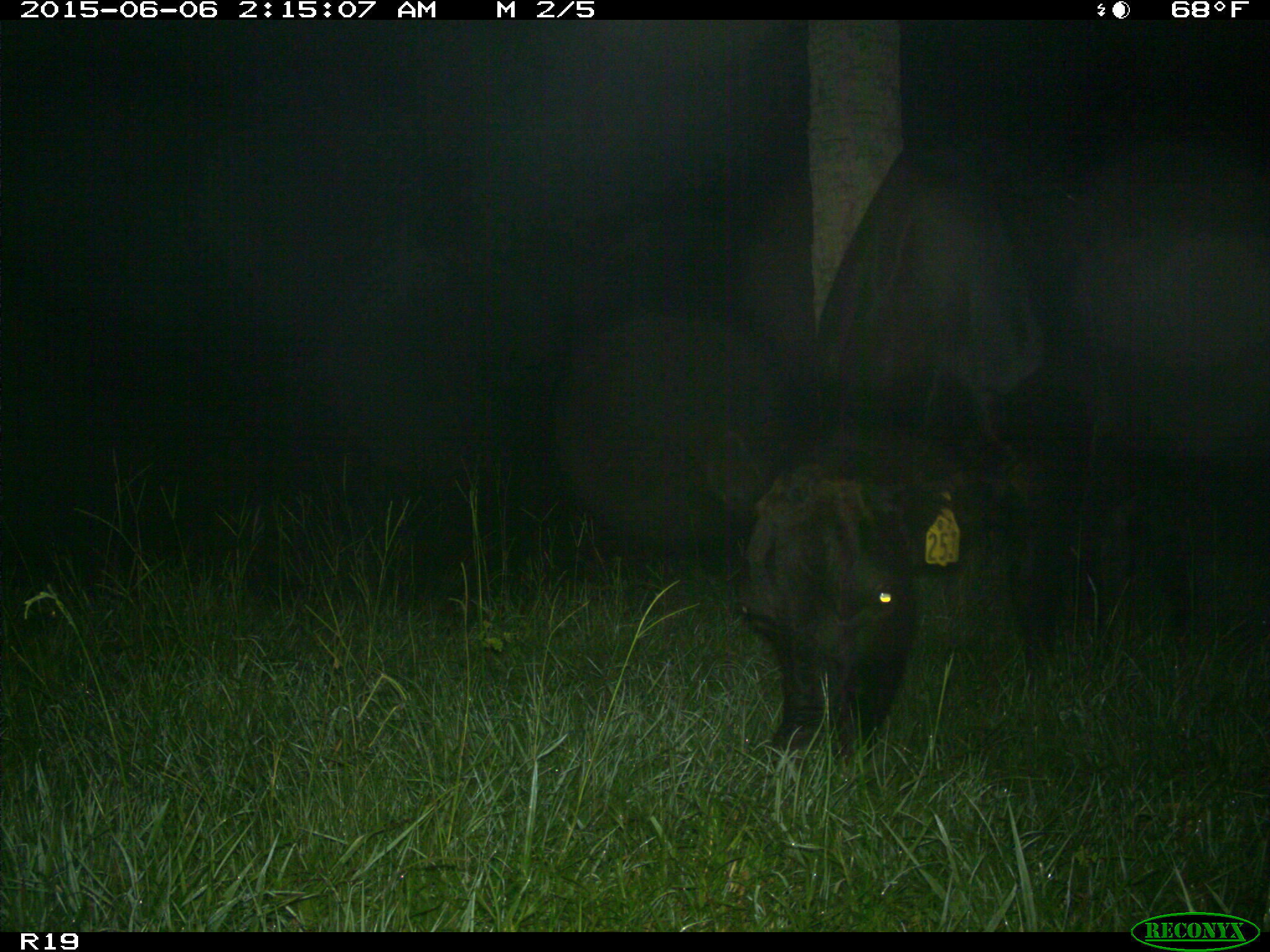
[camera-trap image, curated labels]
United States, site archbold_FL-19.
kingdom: Animalia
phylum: Chordata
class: Mammalia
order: Artiodactyla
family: Bovidae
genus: Bos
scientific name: Bos taurus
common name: domestic cow